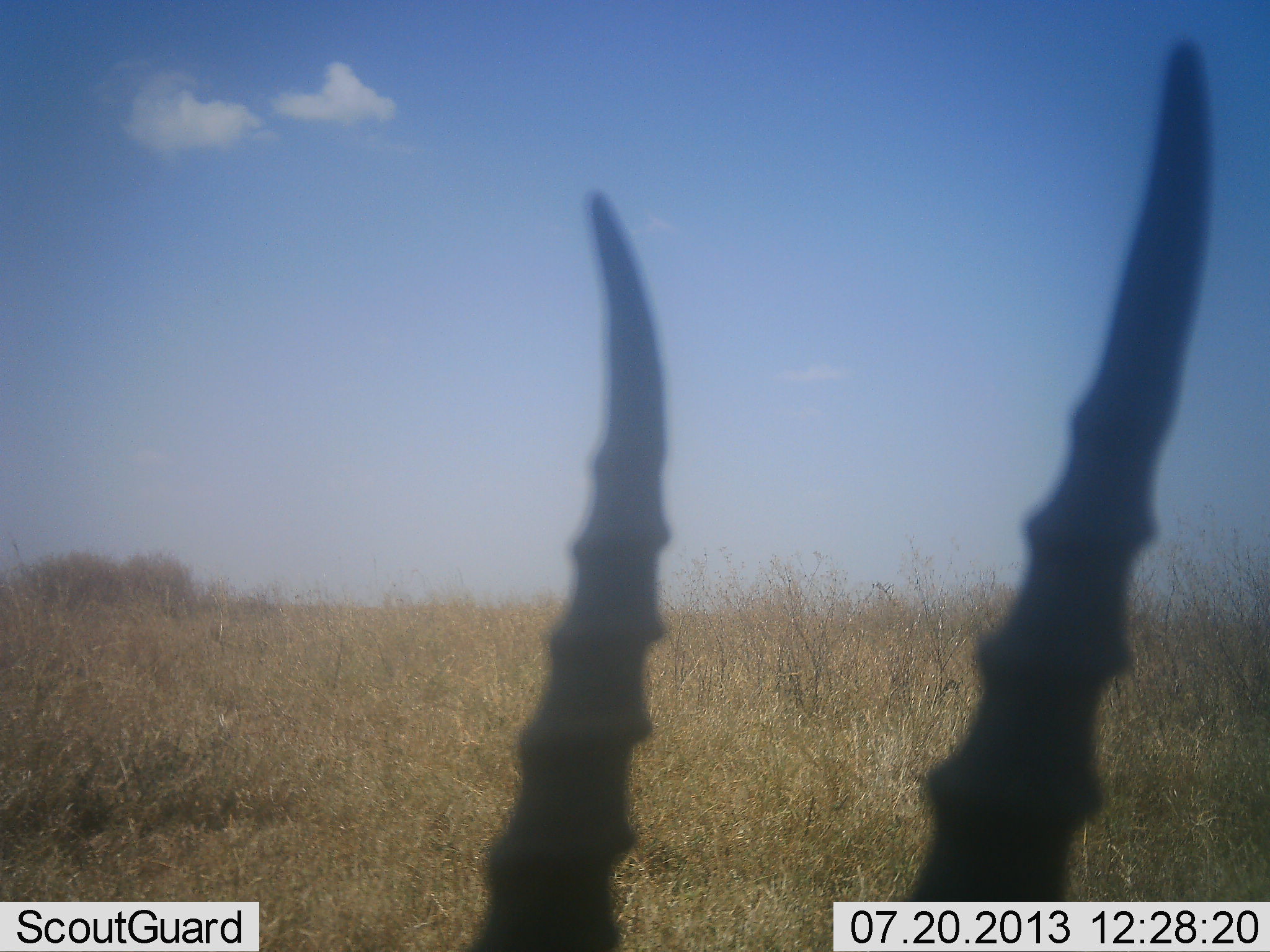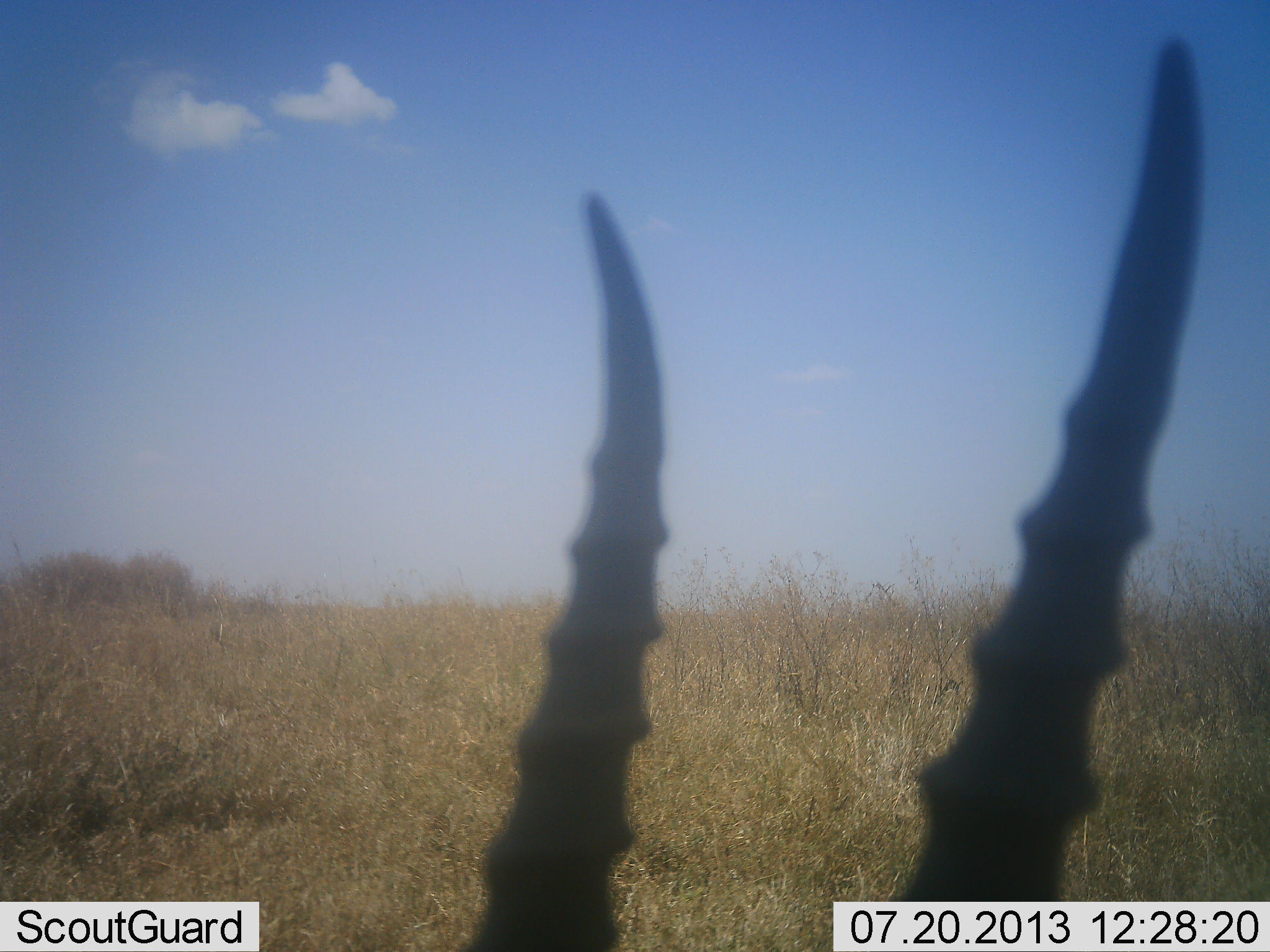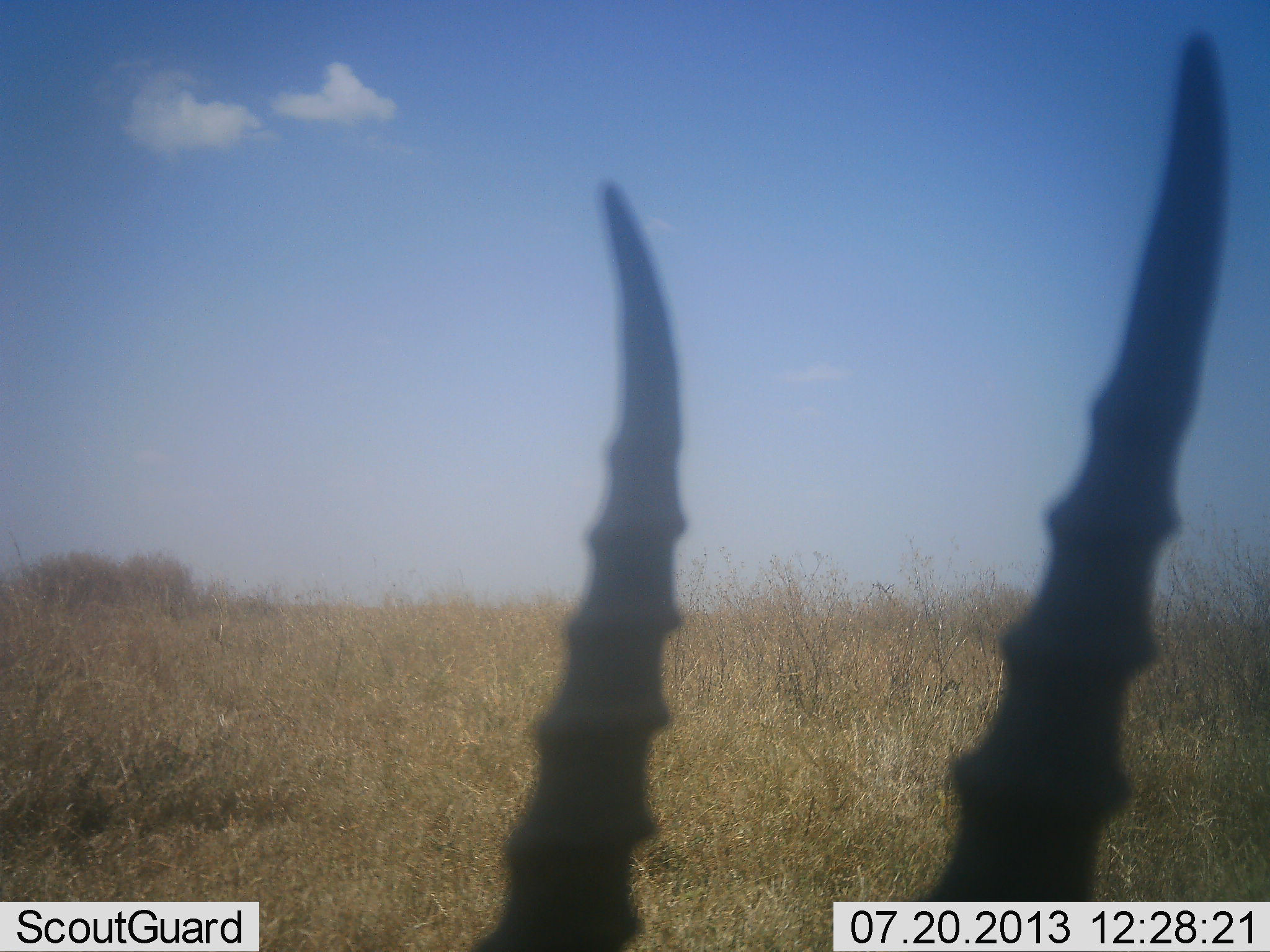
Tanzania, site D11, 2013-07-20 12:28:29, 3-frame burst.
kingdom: Animalia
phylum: Chordata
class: Mammalia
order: Artiodactyla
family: Bovidae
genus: Eudorcas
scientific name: Eudorcas thomsonii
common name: thomson's gazelle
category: gazellethomsons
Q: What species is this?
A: Gazellethomsons (thomson's gazelle) (Eudorcas thomsonii).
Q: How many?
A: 1.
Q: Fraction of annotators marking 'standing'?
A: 60%.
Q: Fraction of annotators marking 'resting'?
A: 40%.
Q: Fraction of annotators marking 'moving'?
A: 0%.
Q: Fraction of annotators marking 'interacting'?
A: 0%.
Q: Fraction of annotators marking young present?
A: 0%.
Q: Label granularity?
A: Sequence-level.